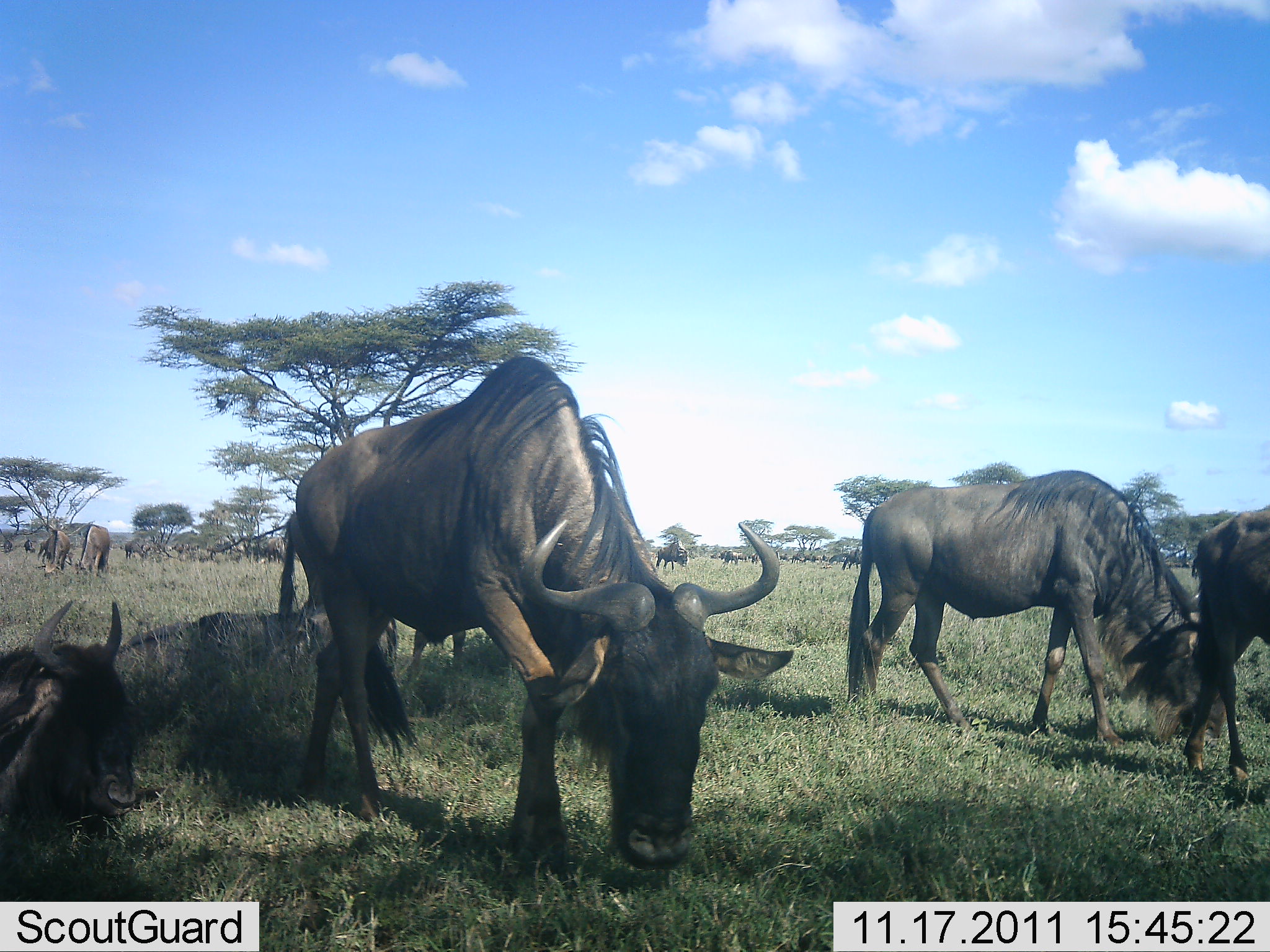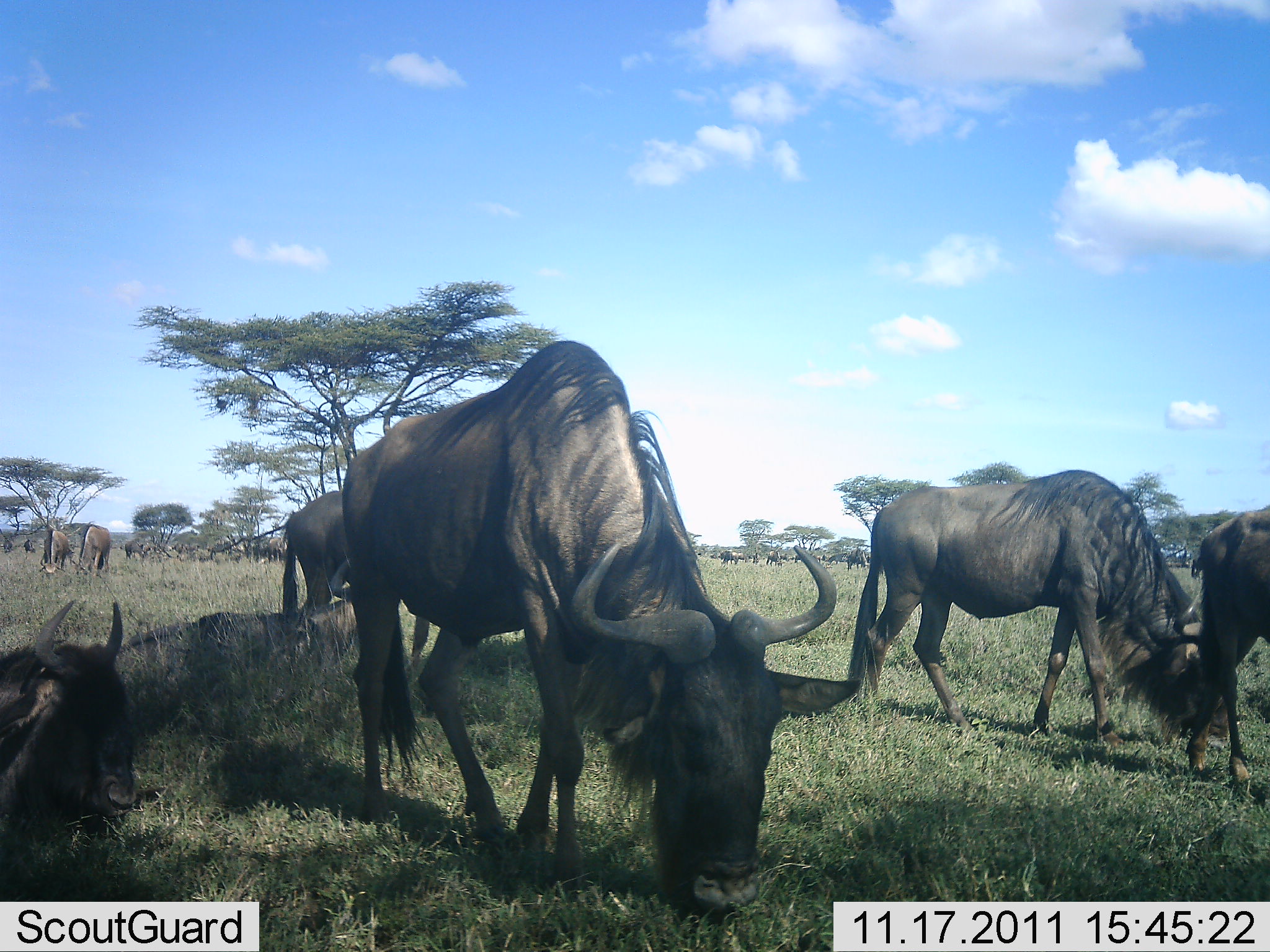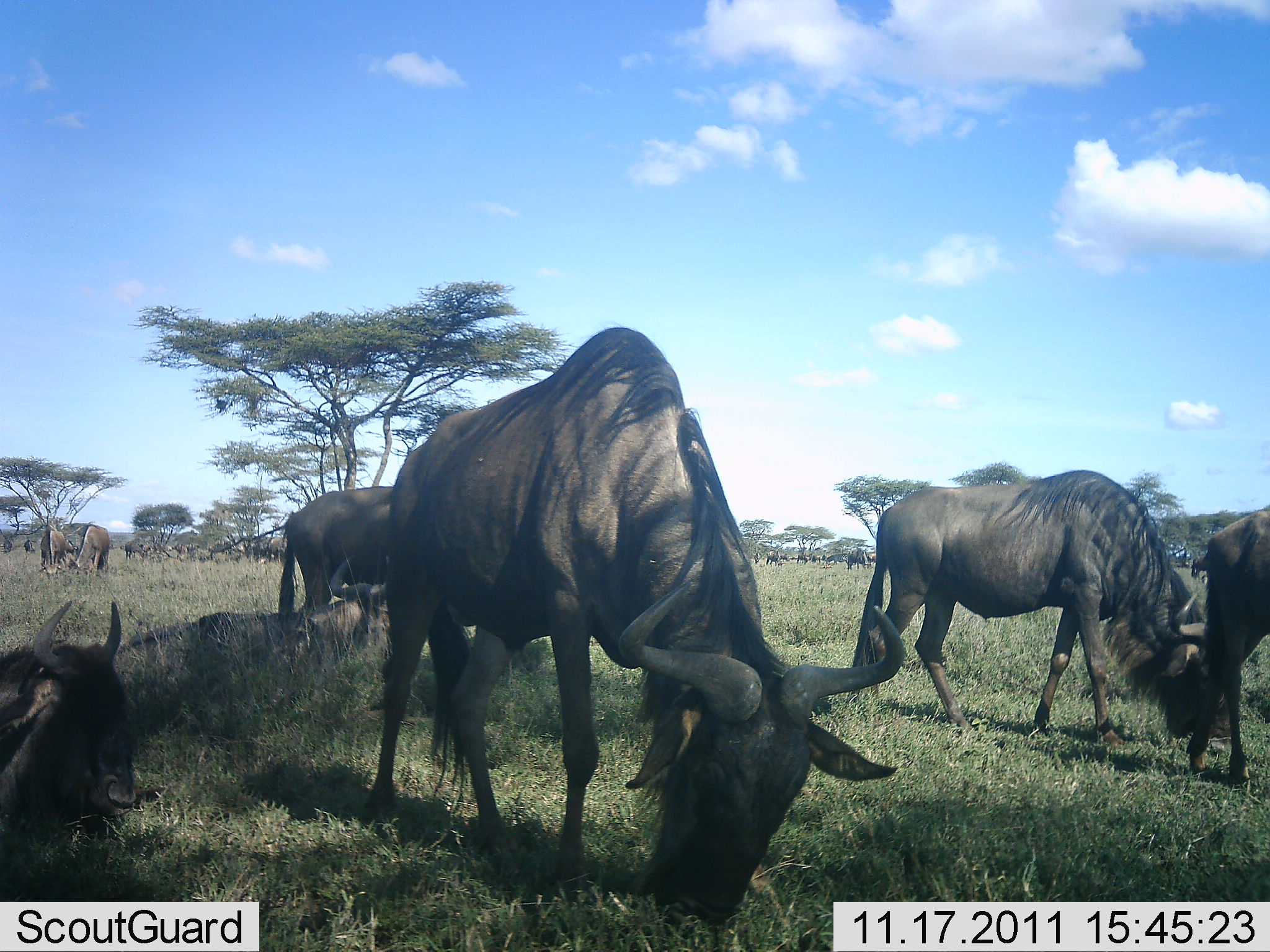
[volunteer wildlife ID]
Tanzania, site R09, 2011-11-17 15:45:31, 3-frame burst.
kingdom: Animalia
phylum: Chordata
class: Mammalia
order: Artiodactyla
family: Bovidae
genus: Connochaetes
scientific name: Connochaetes taurinus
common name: blue wildebeest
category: wildebeest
Wildebeest (blue wildebeest) (Connochaetes taurinus), count 11-50. Behavior (volunteer vote fractions): standing 36%, resting 64%, moving 36%, interacting 0%. Young present (vote fraction): 0%. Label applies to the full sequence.